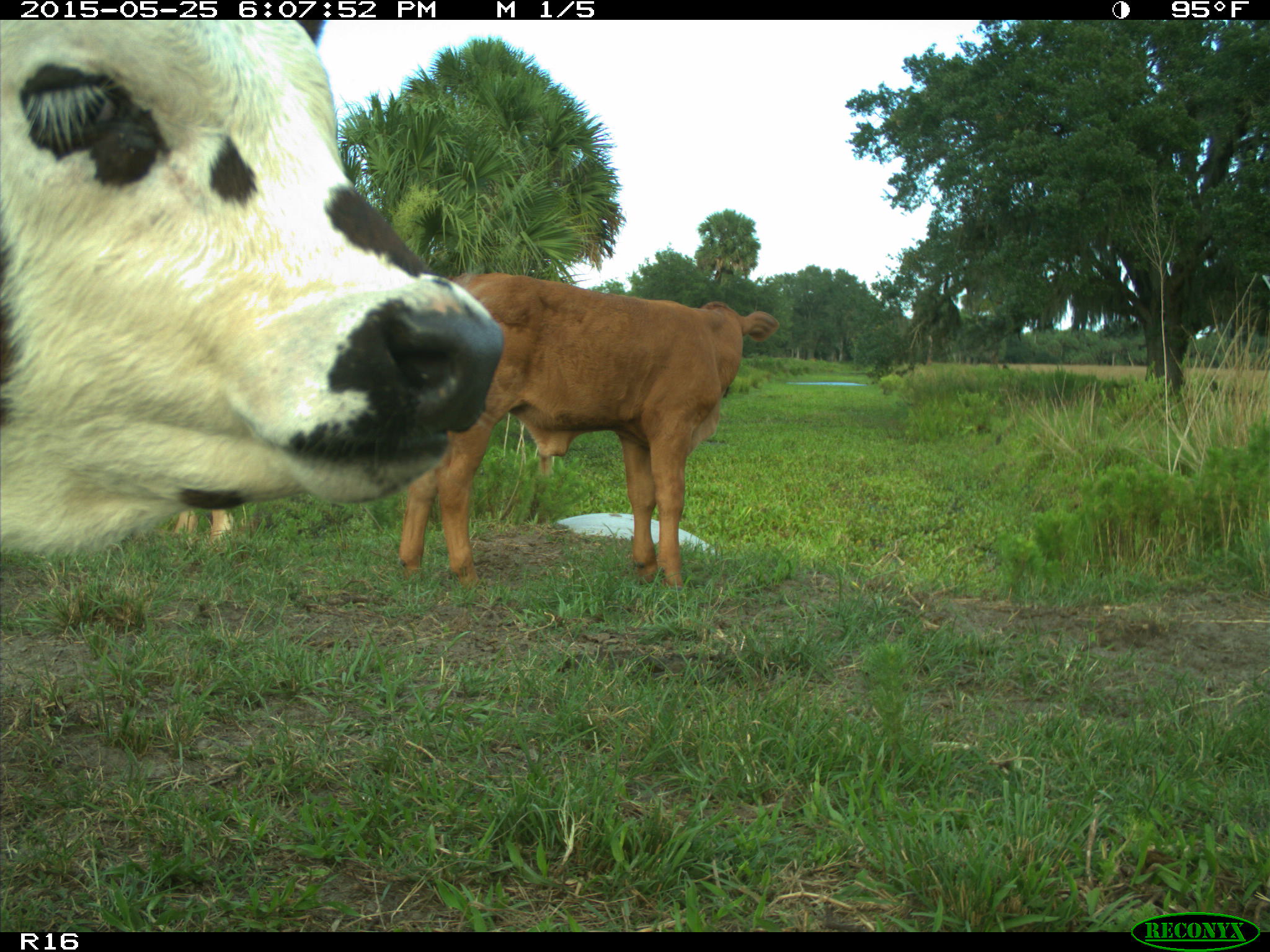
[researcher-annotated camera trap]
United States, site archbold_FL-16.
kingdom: Animalia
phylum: Chordata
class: Mammalia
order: Artiodactyla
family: Bovidae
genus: Bos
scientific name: Bos taurus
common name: domestic cow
Bos taurus (domestic cow).